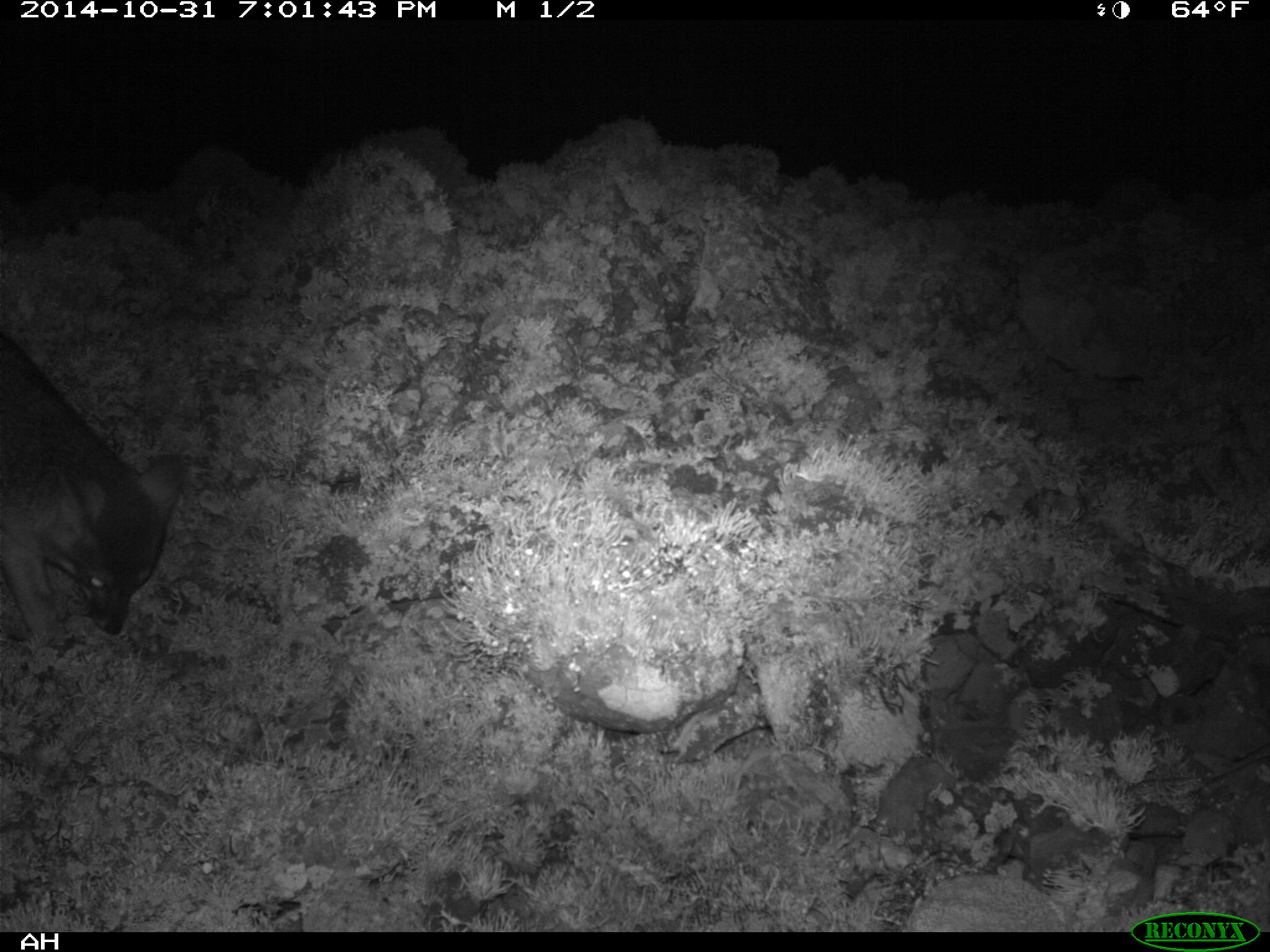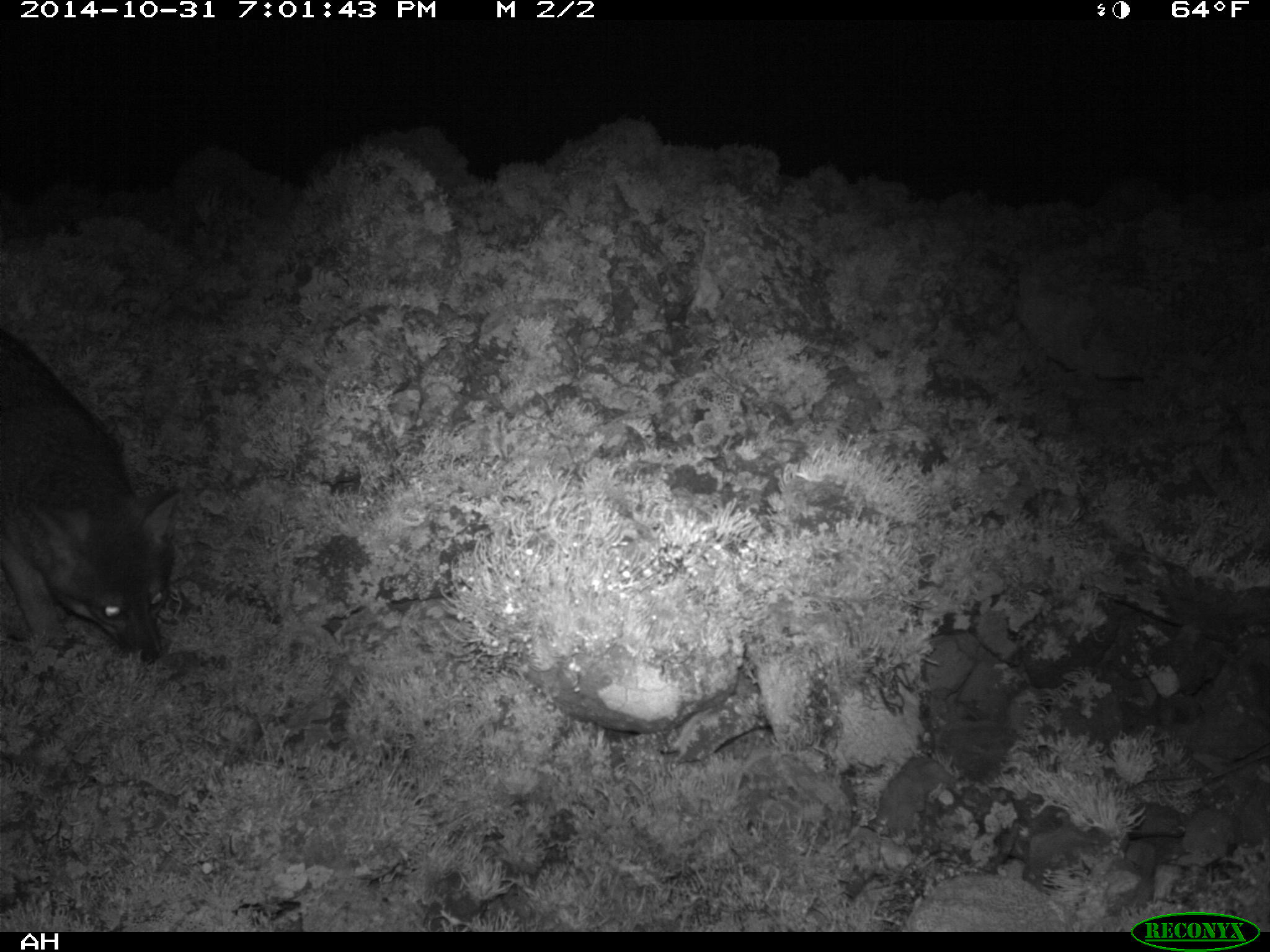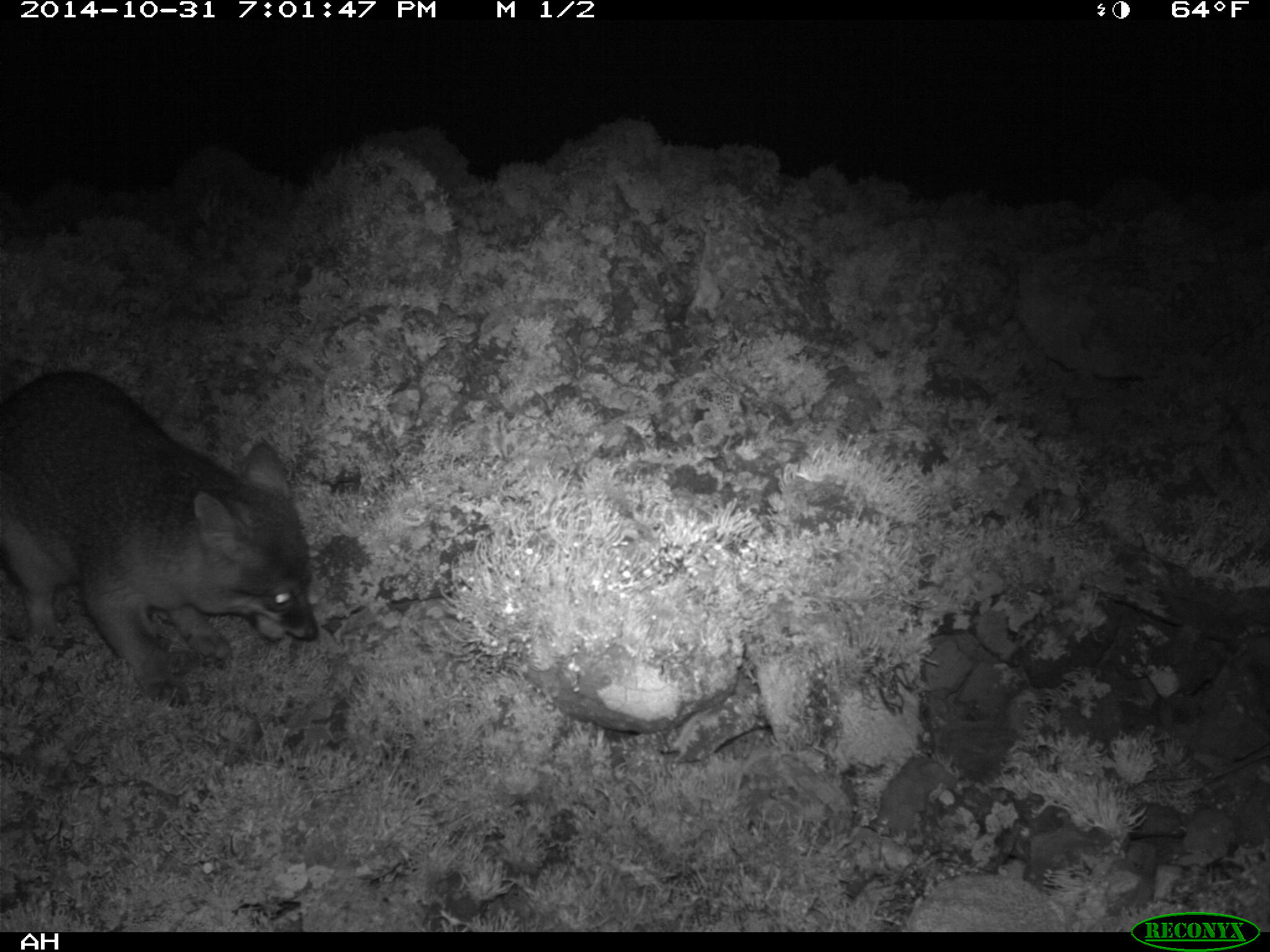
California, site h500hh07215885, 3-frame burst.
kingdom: Animalia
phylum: Chordata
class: Mammalia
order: Carnivora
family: Canidae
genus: Urocyon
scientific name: Urocyon littoralis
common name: island fox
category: fox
Fox (island fox) (Urocyon littoralis).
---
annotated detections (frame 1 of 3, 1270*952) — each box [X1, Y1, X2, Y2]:
fox: [0, 331, 184, 658]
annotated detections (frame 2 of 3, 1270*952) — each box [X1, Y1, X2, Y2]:
fox: [0, 328, 183, 664]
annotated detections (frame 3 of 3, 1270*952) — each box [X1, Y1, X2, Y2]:
fox: [1, 371, 319, 707]